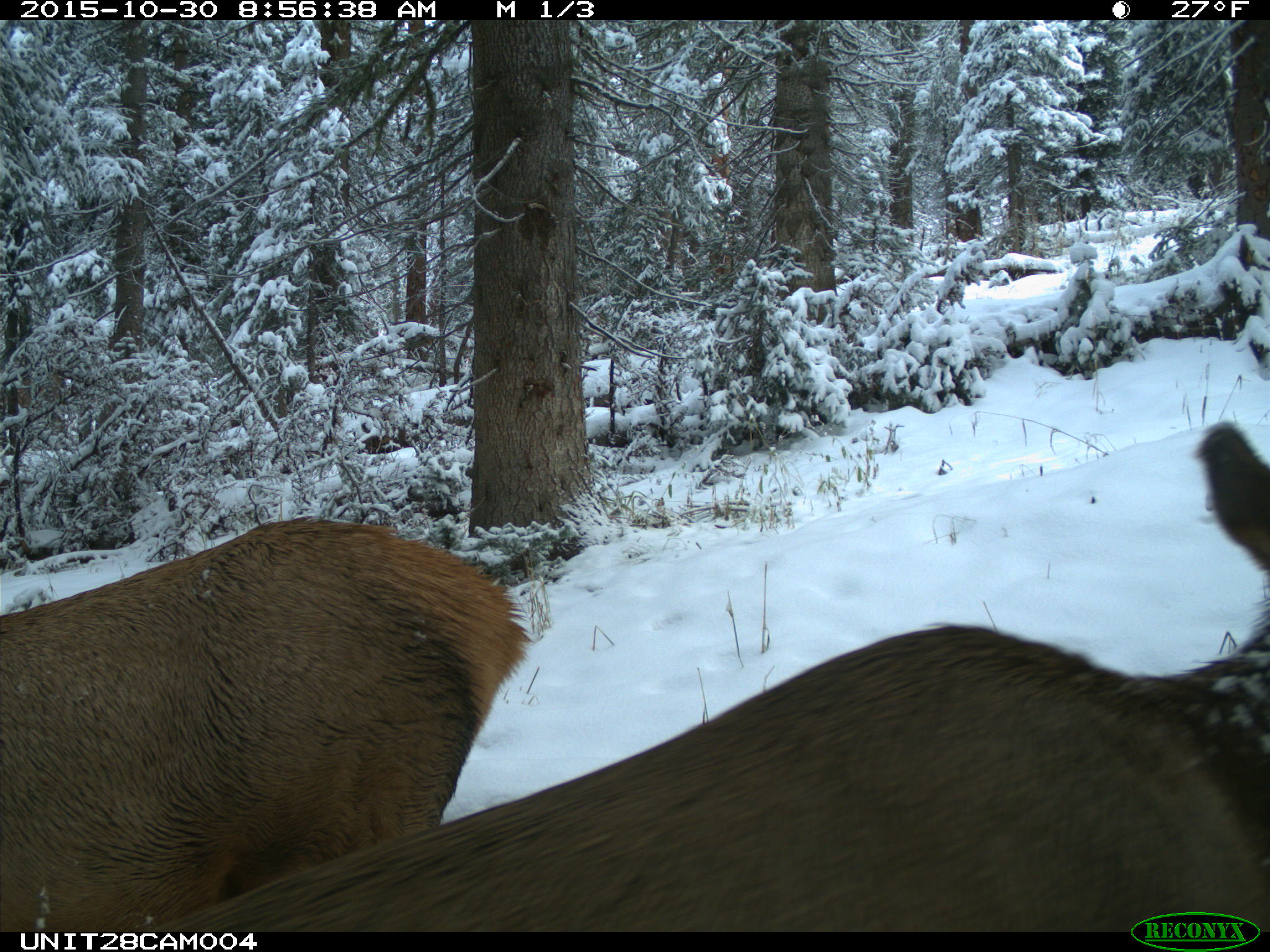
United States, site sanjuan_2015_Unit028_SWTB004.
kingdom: Animalia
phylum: Chordata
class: Mammalia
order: Artiodactyla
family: Cervidae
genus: Cervus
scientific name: Cervus elaphus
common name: red deer